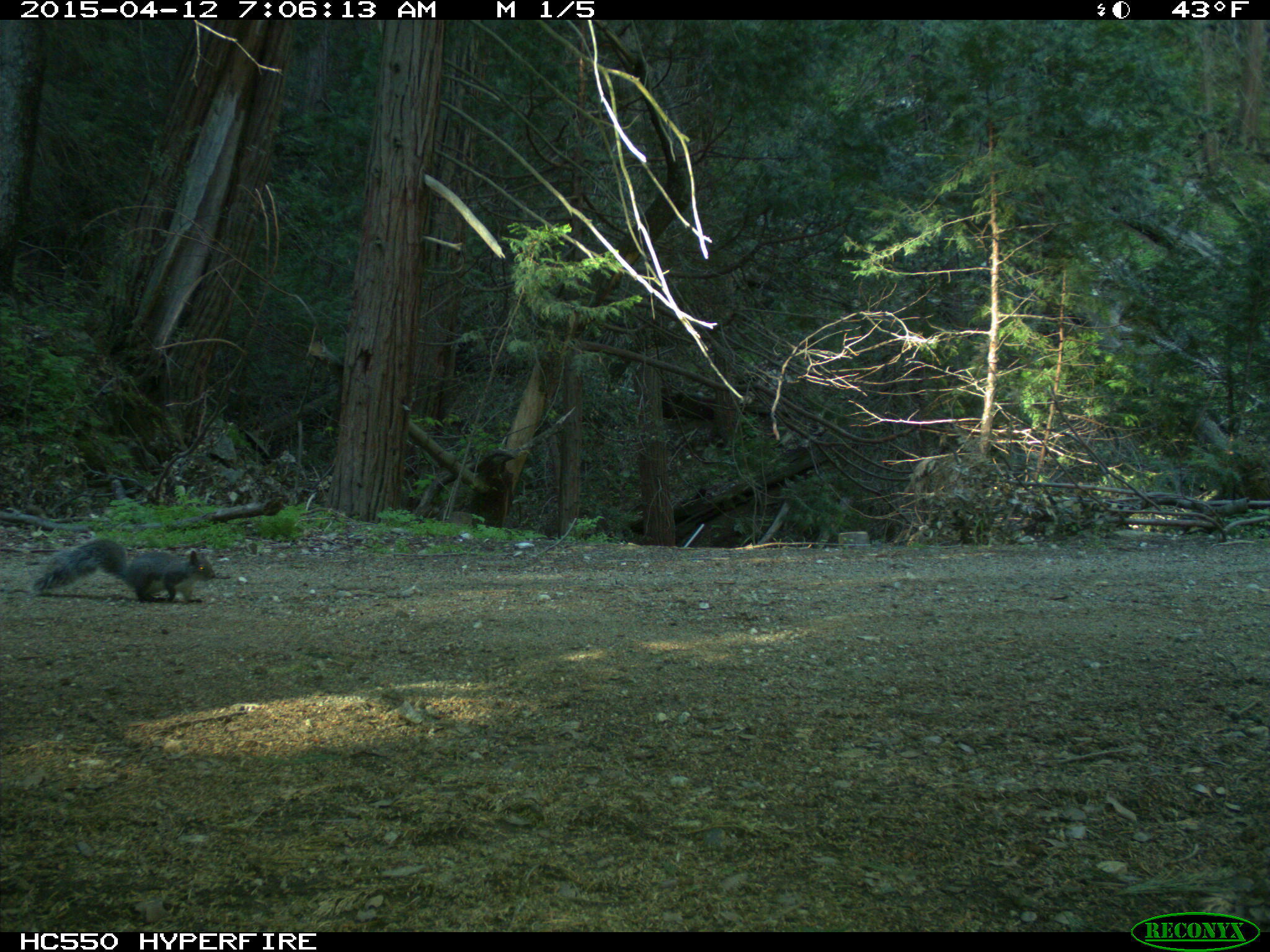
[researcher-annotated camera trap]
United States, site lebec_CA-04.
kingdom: Animalia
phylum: Chordata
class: Mammalia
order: Rodentia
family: Sciuridae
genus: Sciurus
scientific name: Sciurus carolinensis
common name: eastern gray squirrel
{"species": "Sciurus carolinensis (eastern gray squirrel)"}